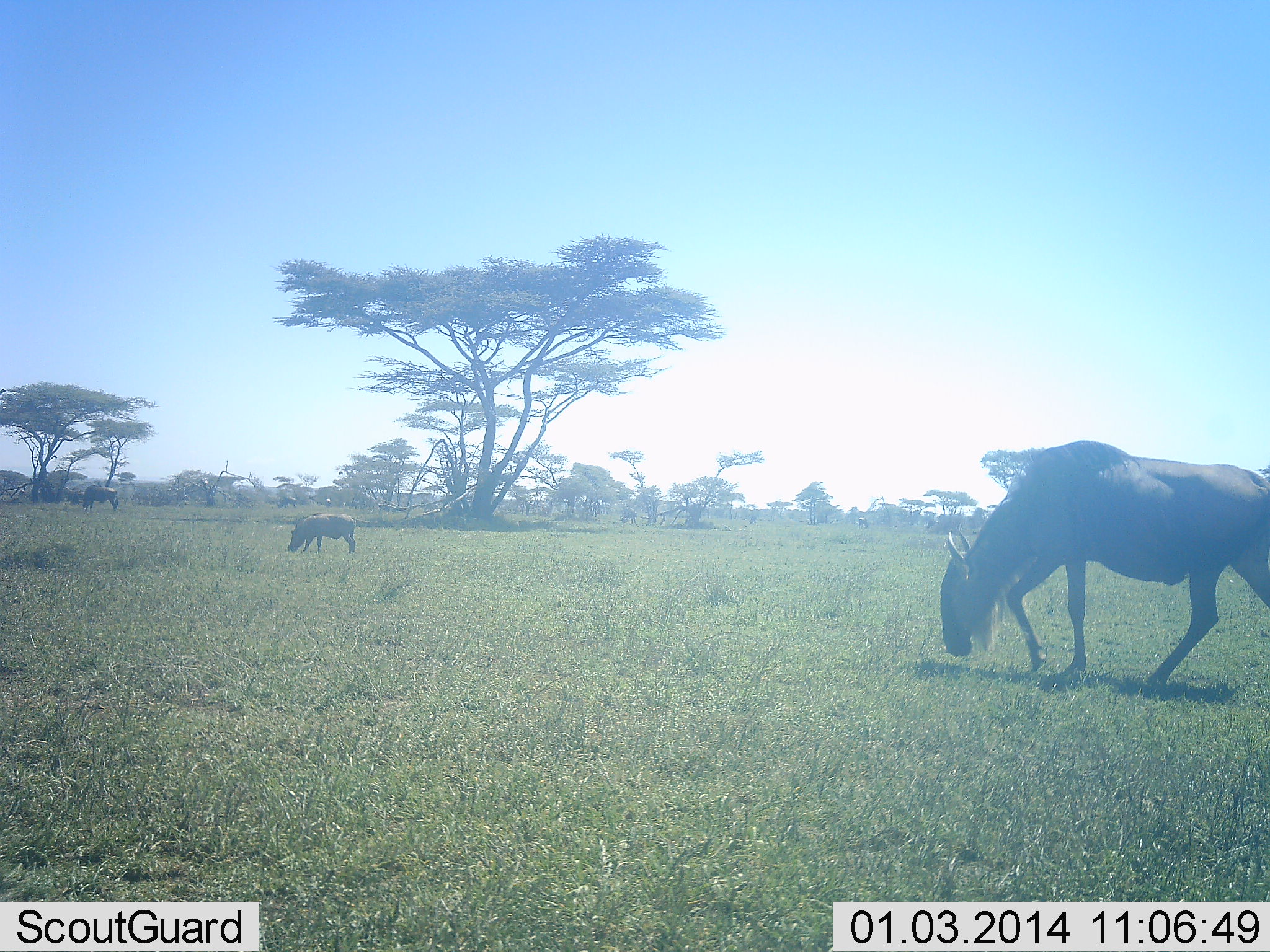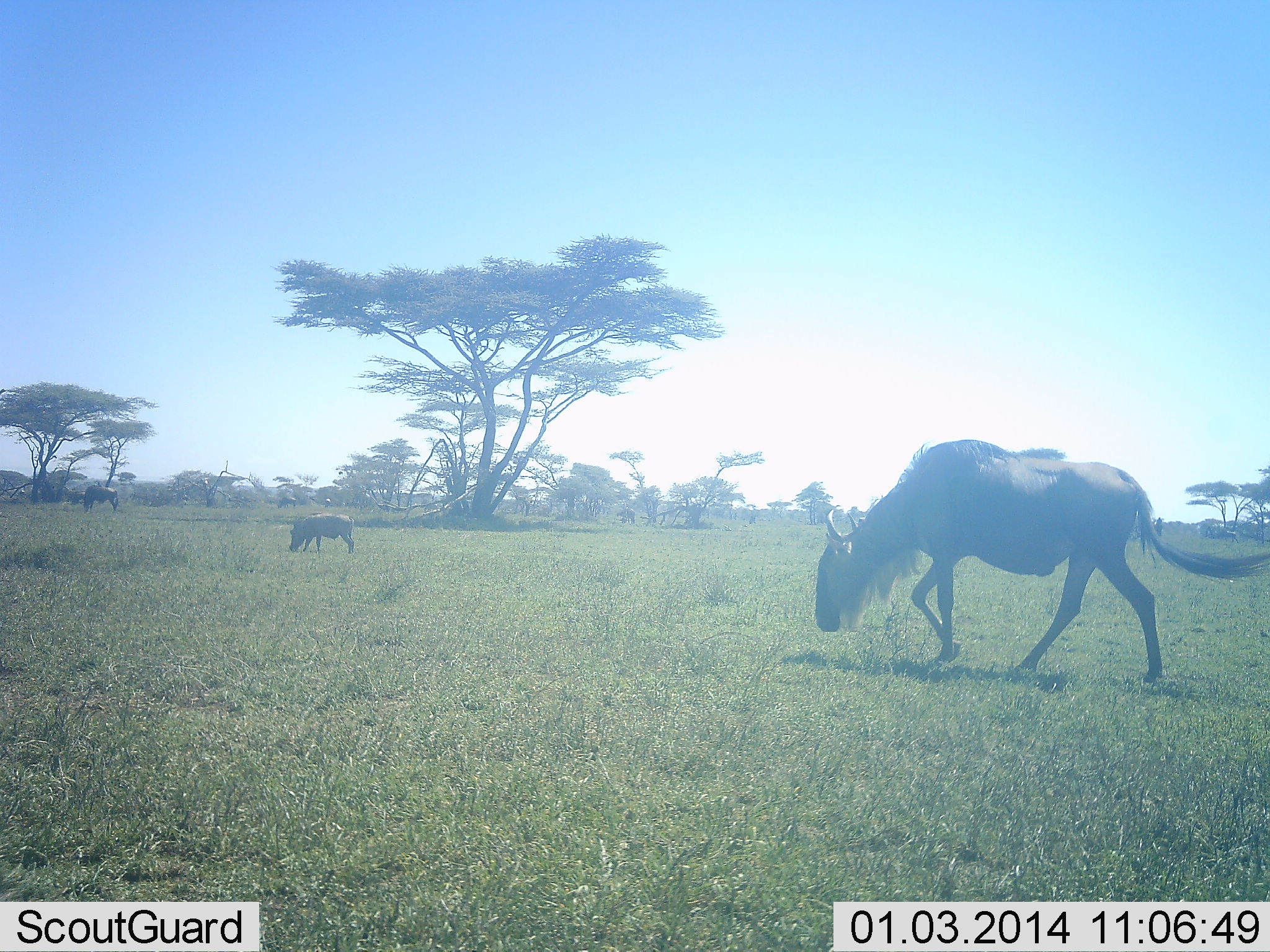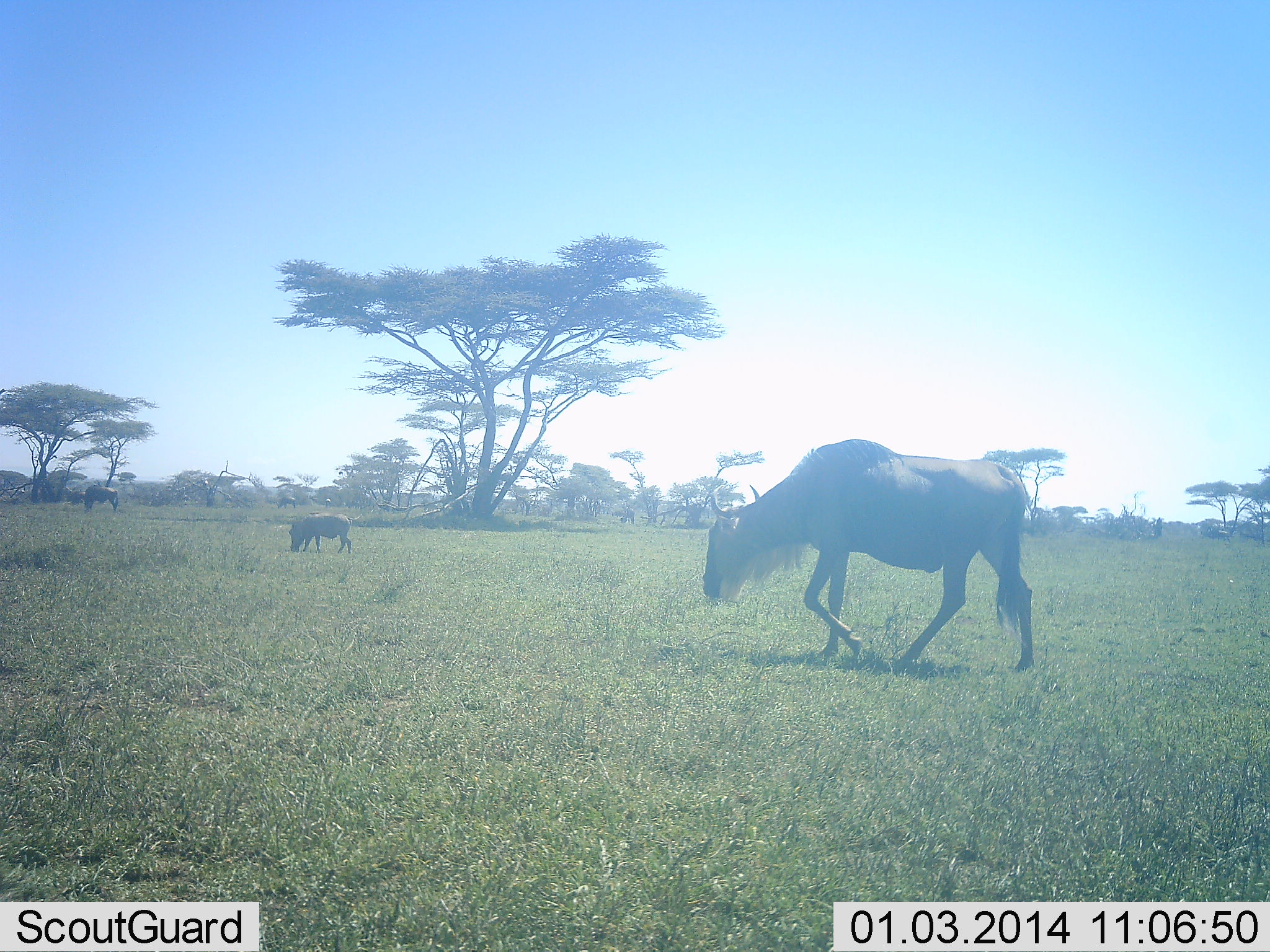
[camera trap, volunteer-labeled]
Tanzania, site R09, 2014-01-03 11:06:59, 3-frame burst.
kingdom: Animalia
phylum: Chordata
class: Mammalia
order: Artiodactyla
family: Suidae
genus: Phacochoerus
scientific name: Phacochoerus africanus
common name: warthog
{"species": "warthog (Phacochoerus africanus)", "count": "1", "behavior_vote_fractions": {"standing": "10%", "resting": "0%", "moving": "0%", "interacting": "0%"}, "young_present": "0%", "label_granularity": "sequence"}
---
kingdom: Animalia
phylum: Chordata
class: Mammalia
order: Artiodactyla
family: Bovidae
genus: Connochaetes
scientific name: Connochaetes taurinus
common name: blue wildebeest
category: wildebeest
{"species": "wildebeest (blue wildebeest) (Connochaetes taurinus)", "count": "2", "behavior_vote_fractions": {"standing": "38%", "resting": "0%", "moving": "77%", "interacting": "0%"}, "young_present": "0%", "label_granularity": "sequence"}